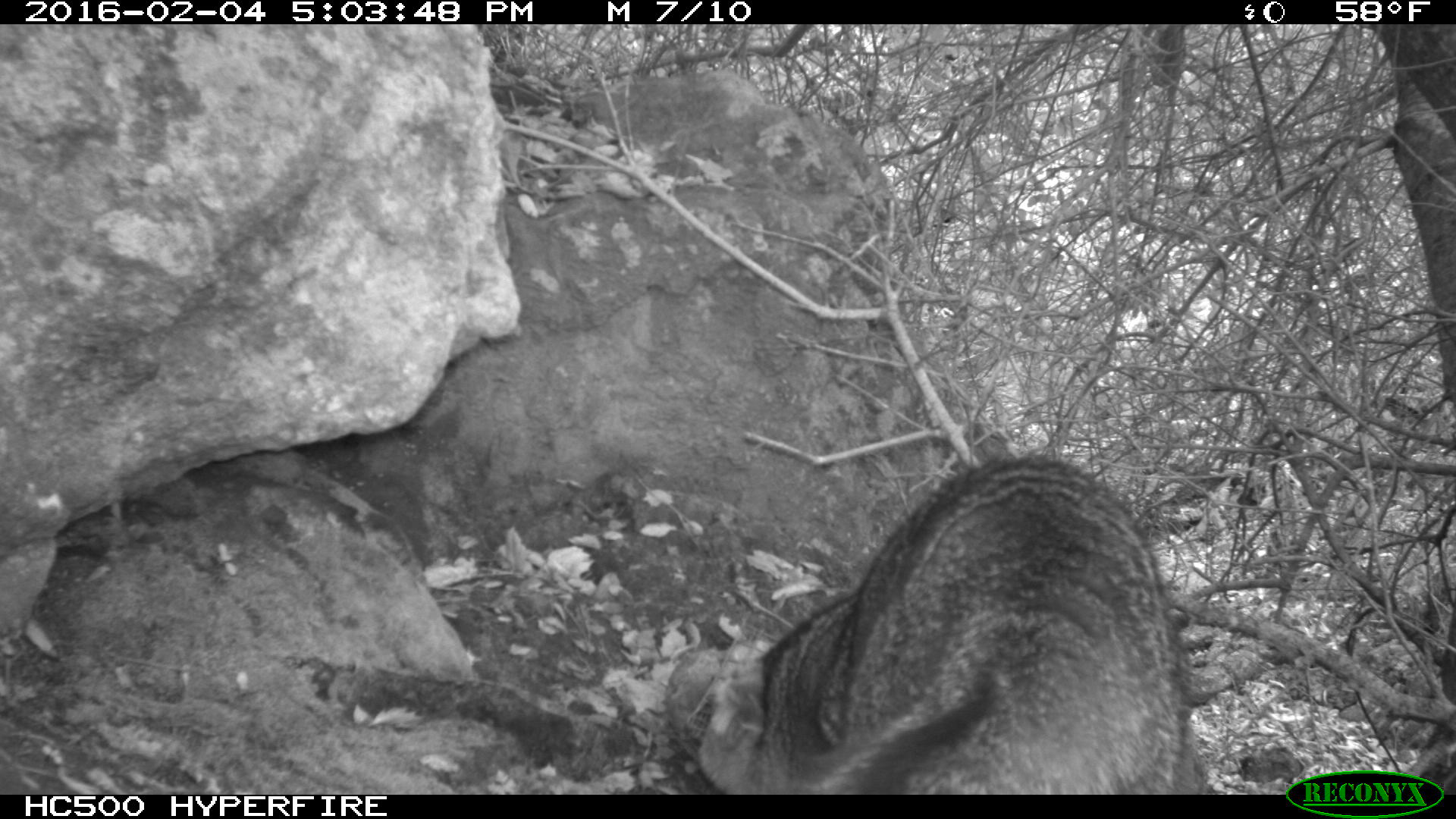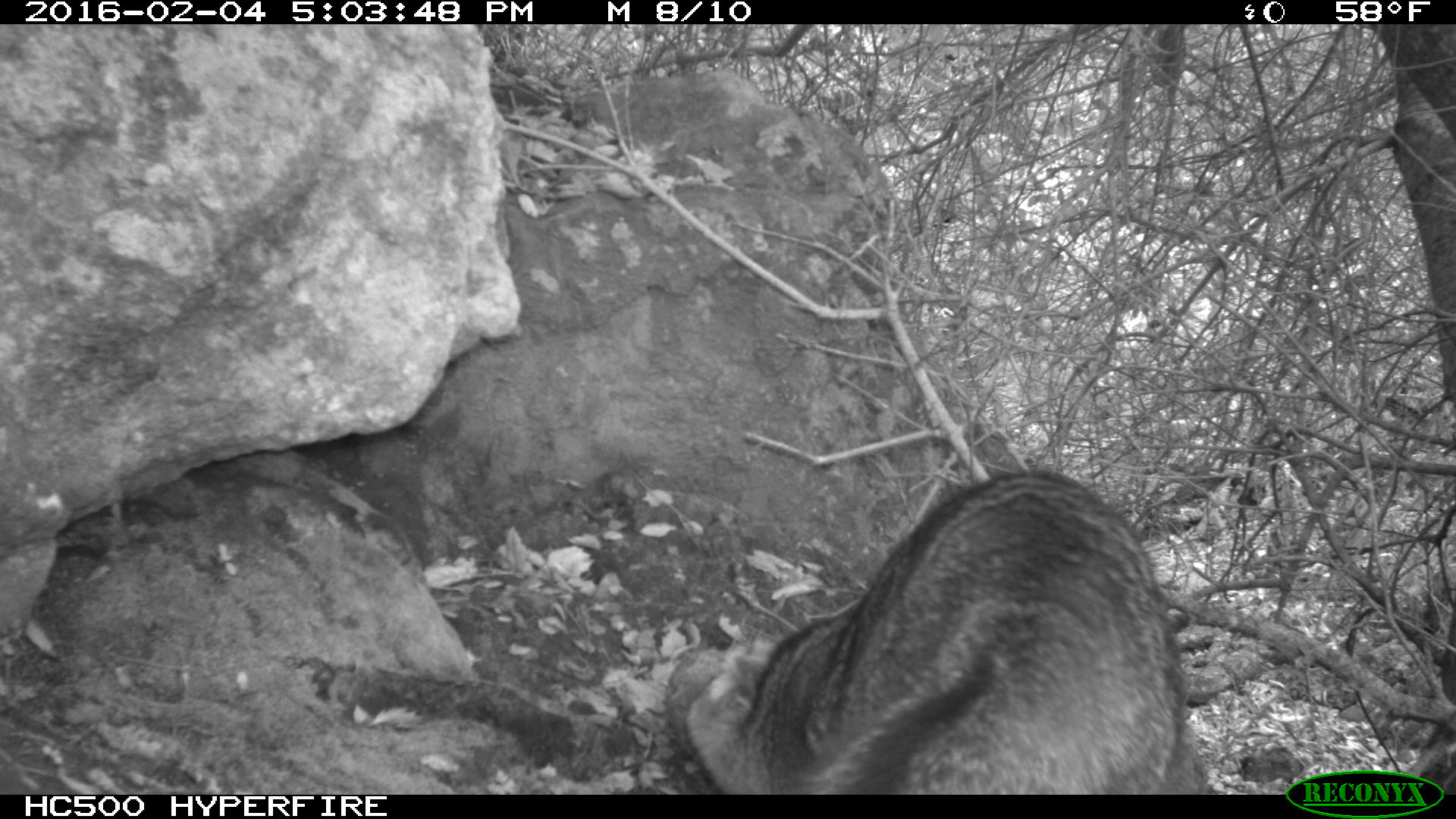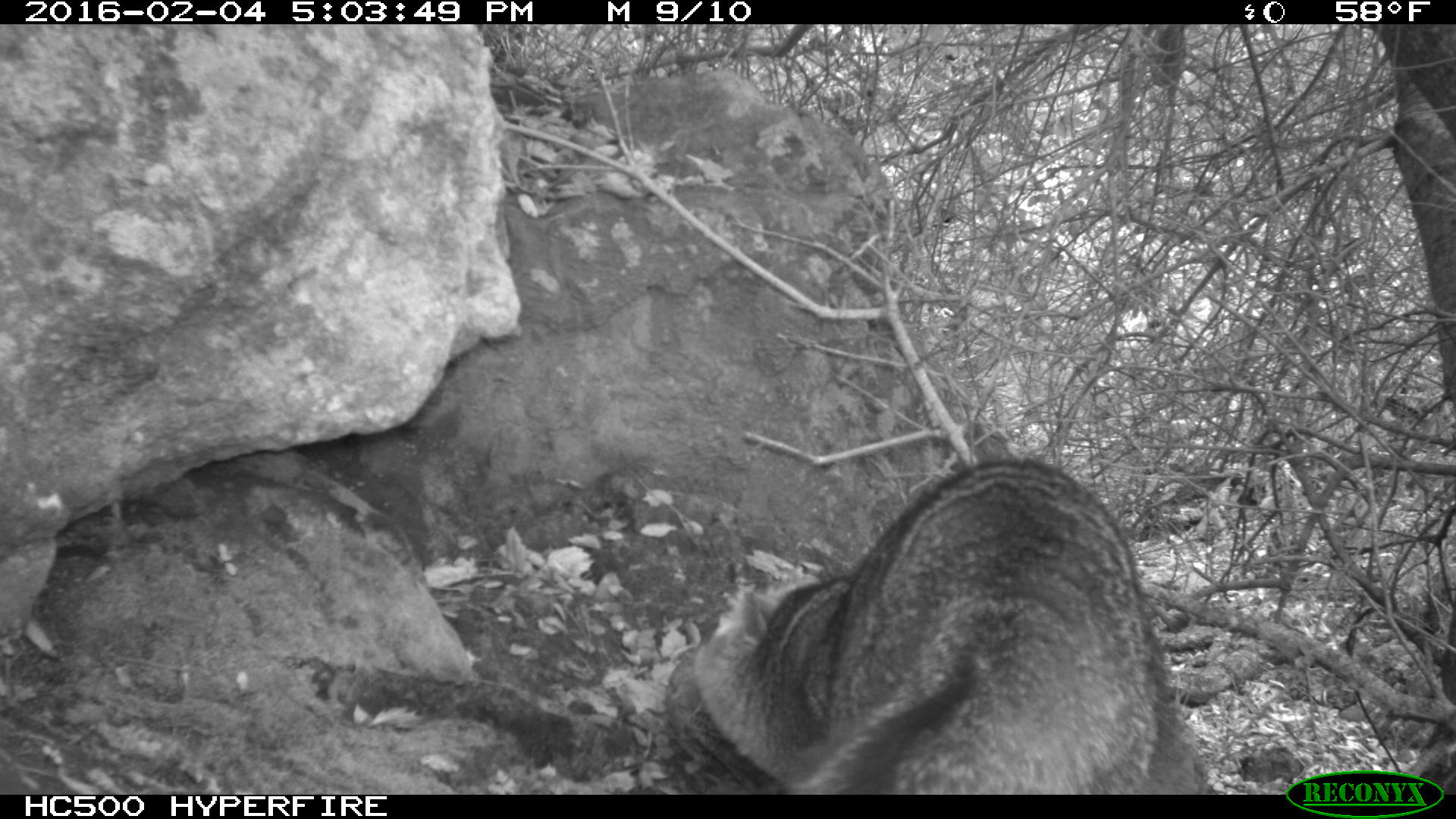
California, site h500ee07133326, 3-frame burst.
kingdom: Animalia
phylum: Chordata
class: Mammalia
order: Carnivora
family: Canidae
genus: Urocyon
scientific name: Urocyon littoralis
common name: island fox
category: fox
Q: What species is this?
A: Fox (island fox) (Urocyon littoralis).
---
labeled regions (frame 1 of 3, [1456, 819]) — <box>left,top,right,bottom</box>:
fox: <box>698,455,1211,794</box>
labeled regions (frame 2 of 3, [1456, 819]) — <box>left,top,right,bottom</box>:
fox: <box>683,467,1211,794</box>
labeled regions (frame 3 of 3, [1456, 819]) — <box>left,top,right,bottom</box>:
fox: <box>689,460,1161,795</box>